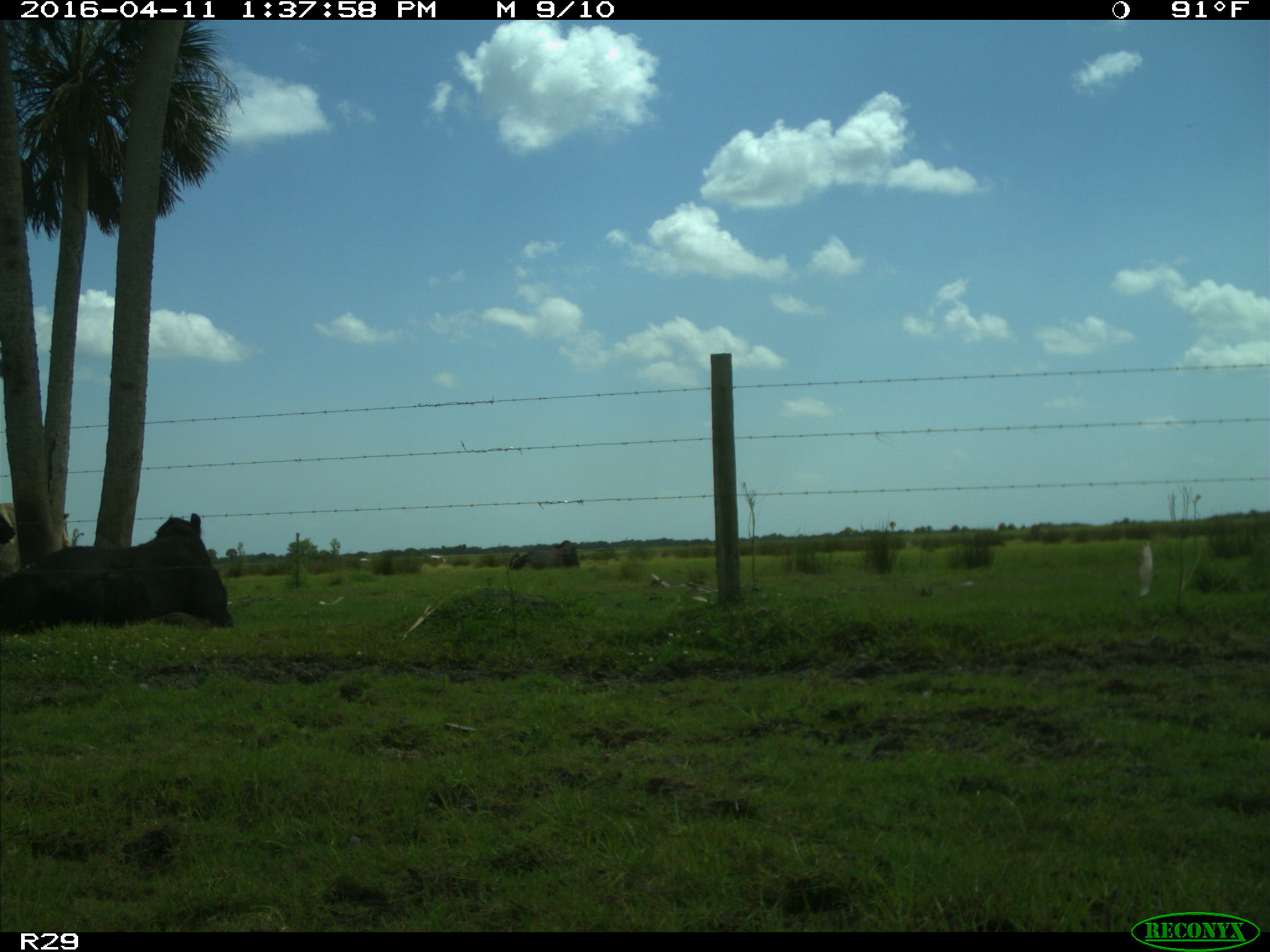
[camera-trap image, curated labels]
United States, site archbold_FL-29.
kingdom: Animalia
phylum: Chordata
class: Mammalia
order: Artiodactyla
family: Bovidae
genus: Bos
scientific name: Bos taurus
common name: domestic cow